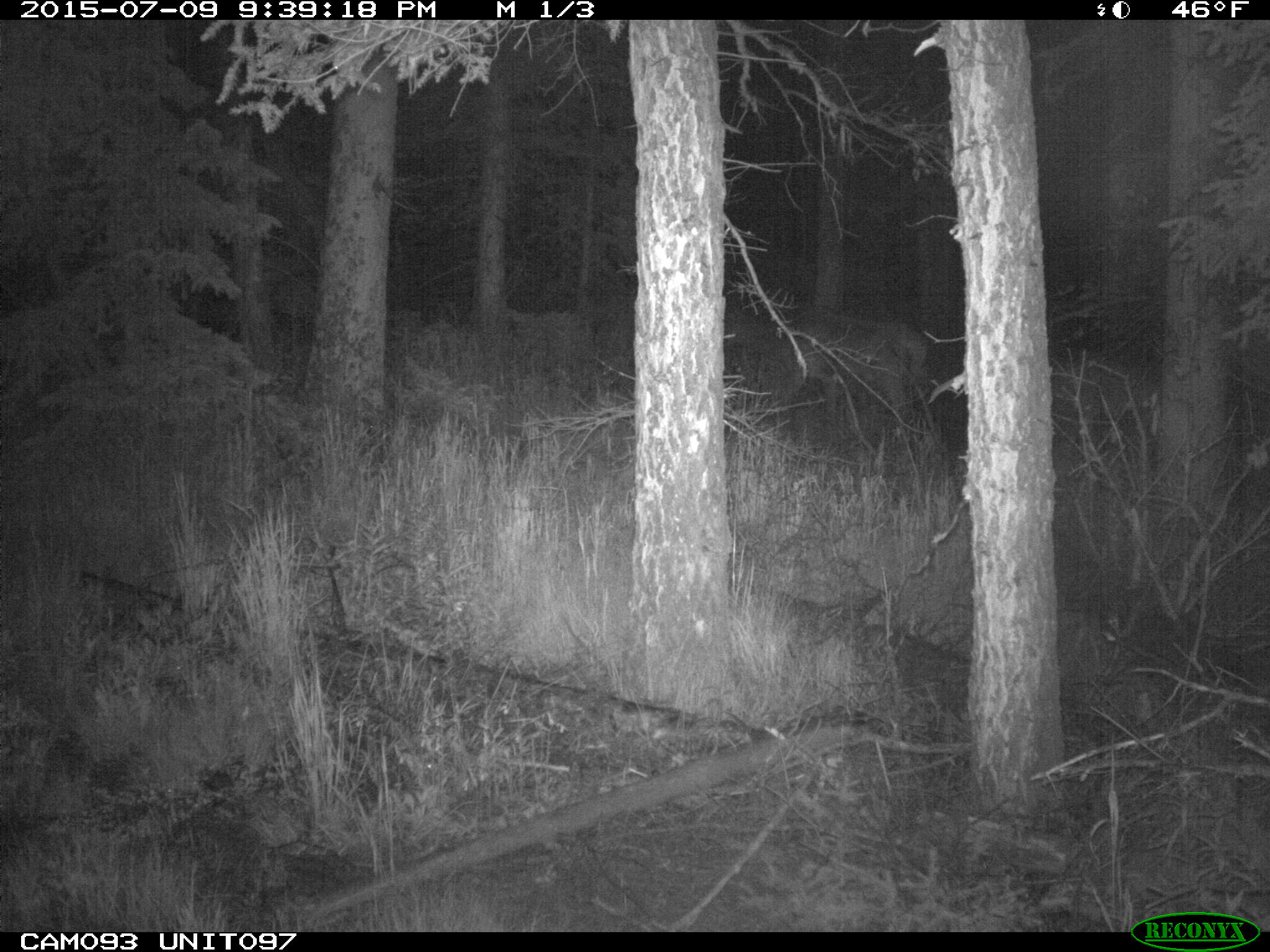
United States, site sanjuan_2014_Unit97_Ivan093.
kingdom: Animalia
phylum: Chordata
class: Mammalia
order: Artiodactyla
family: Cervidae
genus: Cervus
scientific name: Cervus elaphus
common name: red deer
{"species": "Cervus elaphus (red deer)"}